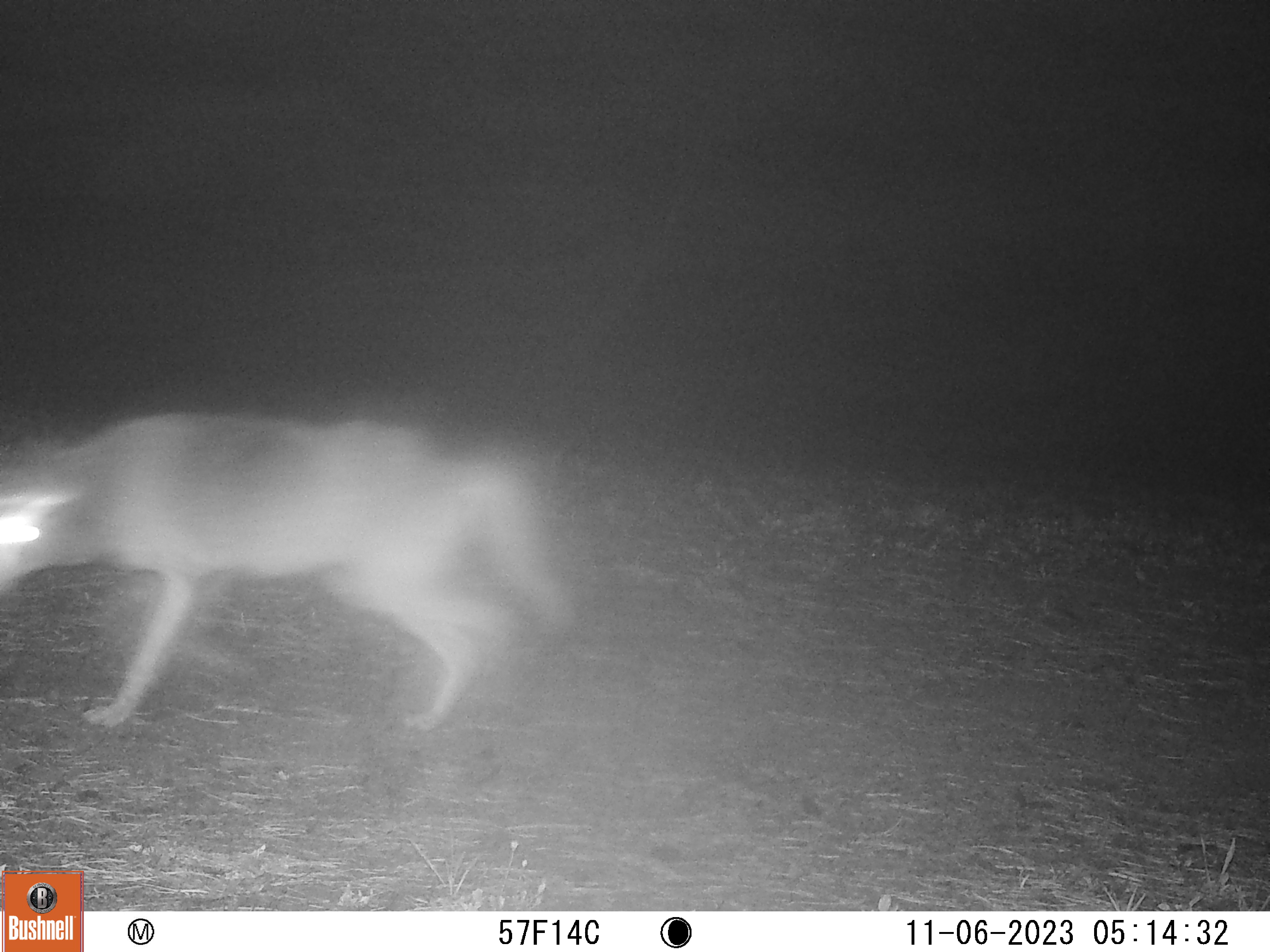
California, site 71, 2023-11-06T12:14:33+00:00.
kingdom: Animalia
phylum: Chordata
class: Mammalia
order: Carnivora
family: Canidae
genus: Canis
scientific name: Canis latrans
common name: coyote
Coyote (Canis latrans).